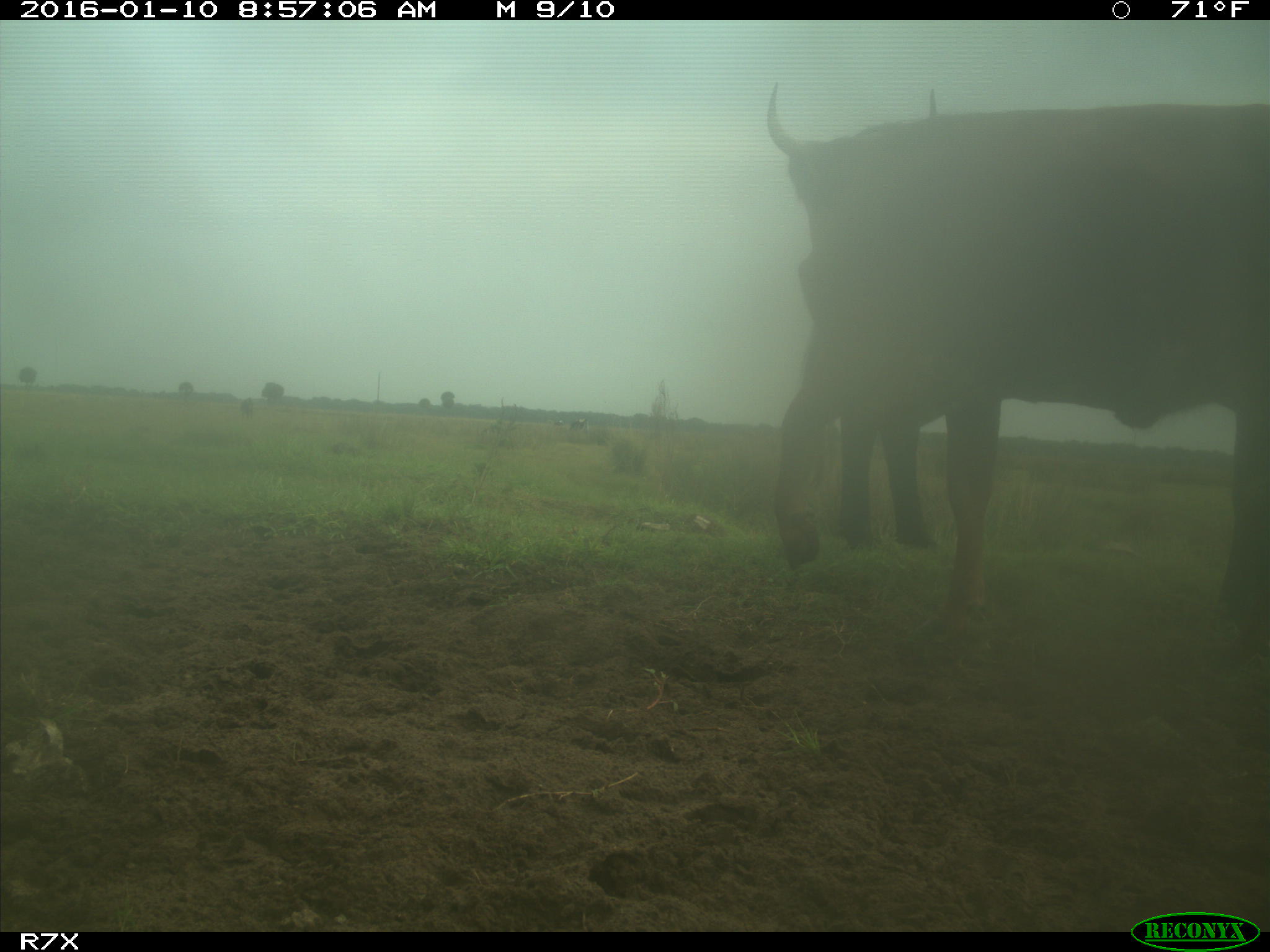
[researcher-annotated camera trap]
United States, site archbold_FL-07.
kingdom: Animalia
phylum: Chordata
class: Mammalia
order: Artiodactyla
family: Bovidae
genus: Bos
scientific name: Bos taurus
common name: domestic cow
Bos taurus (domestic cow).